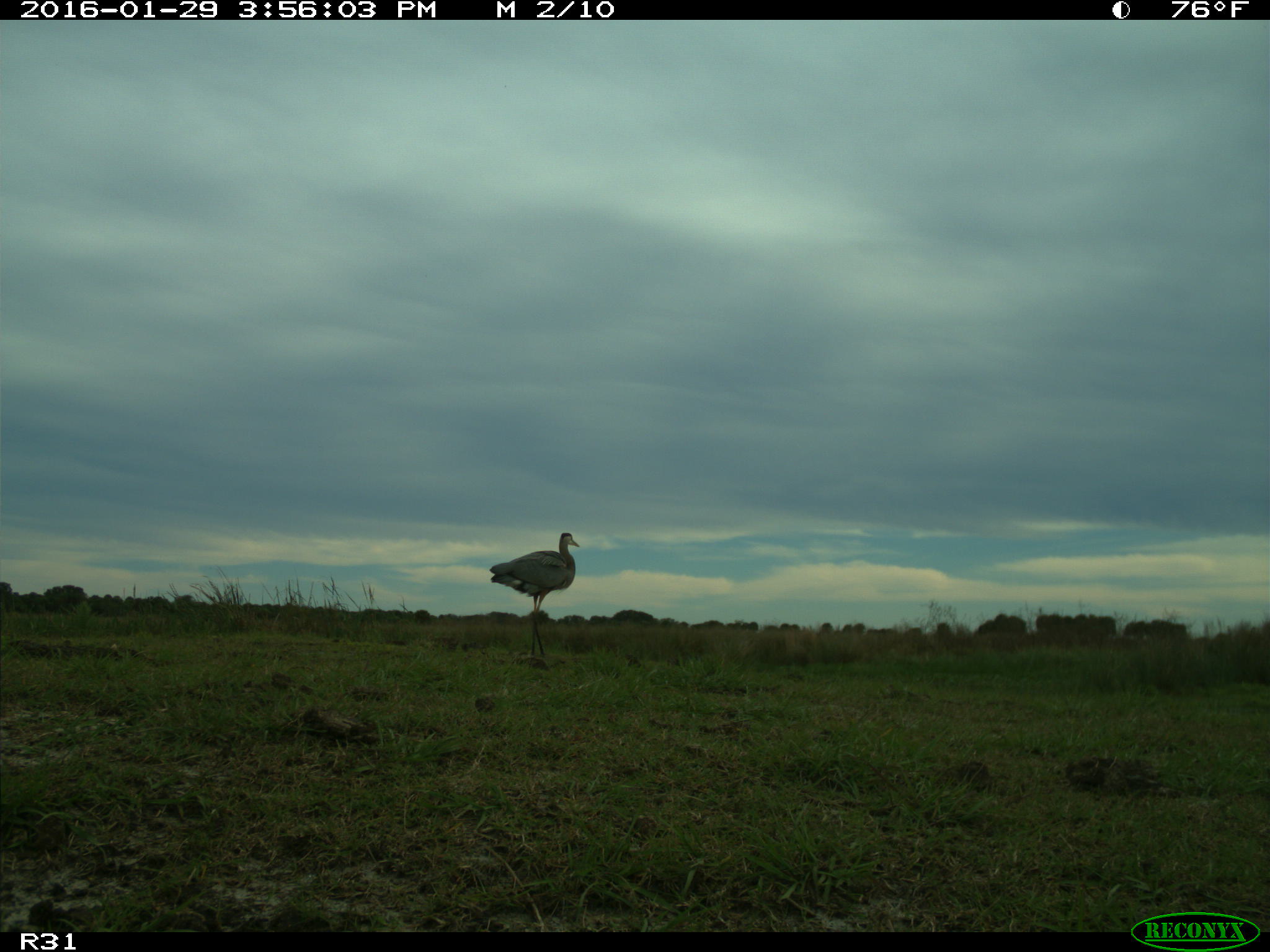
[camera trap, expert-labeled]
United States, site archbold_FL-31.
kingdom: Animalia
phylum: Chordata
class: Aves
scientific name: Aves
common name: birds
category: unidentified bird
Unidentified bird (birds) (Aves).